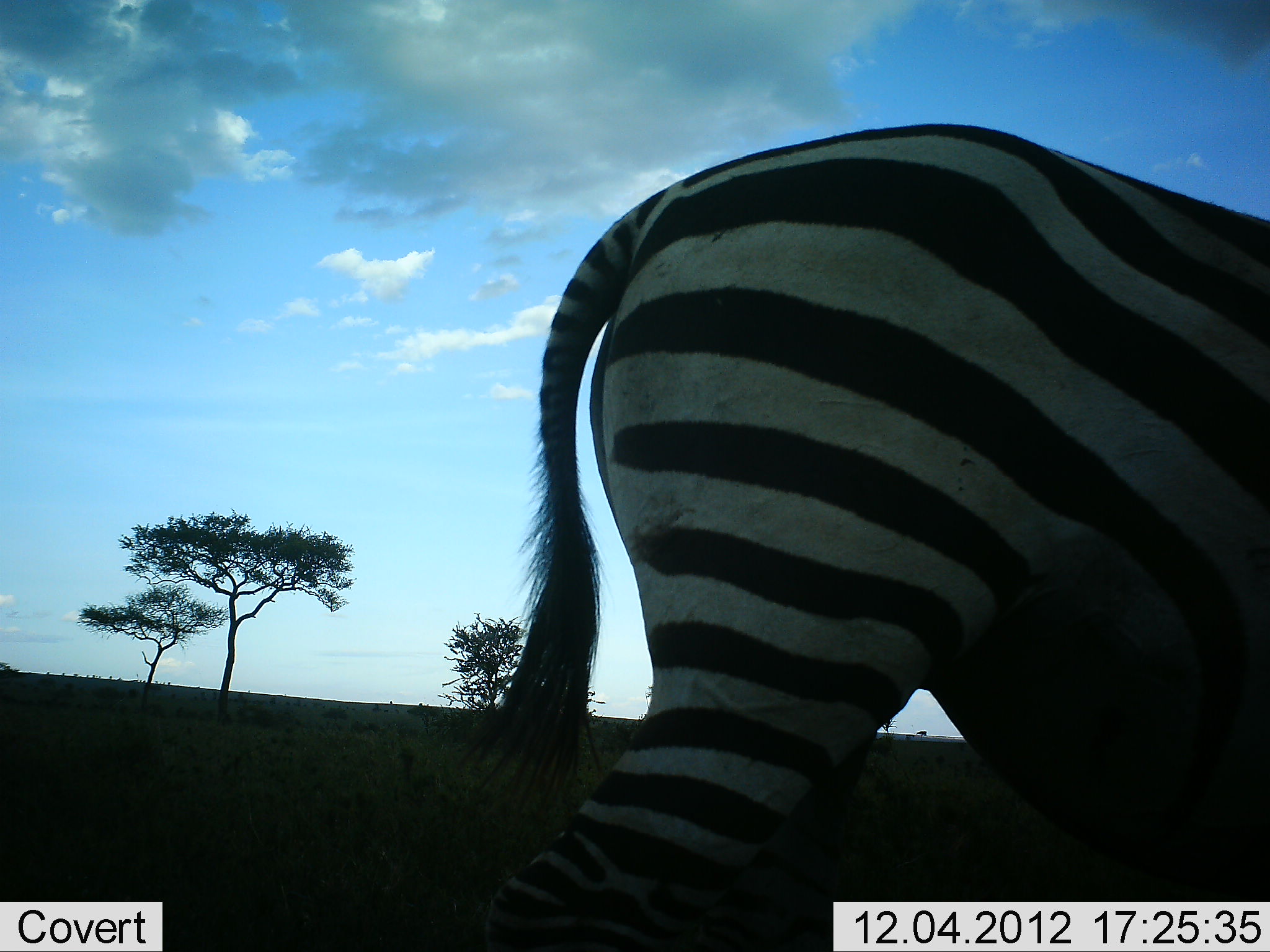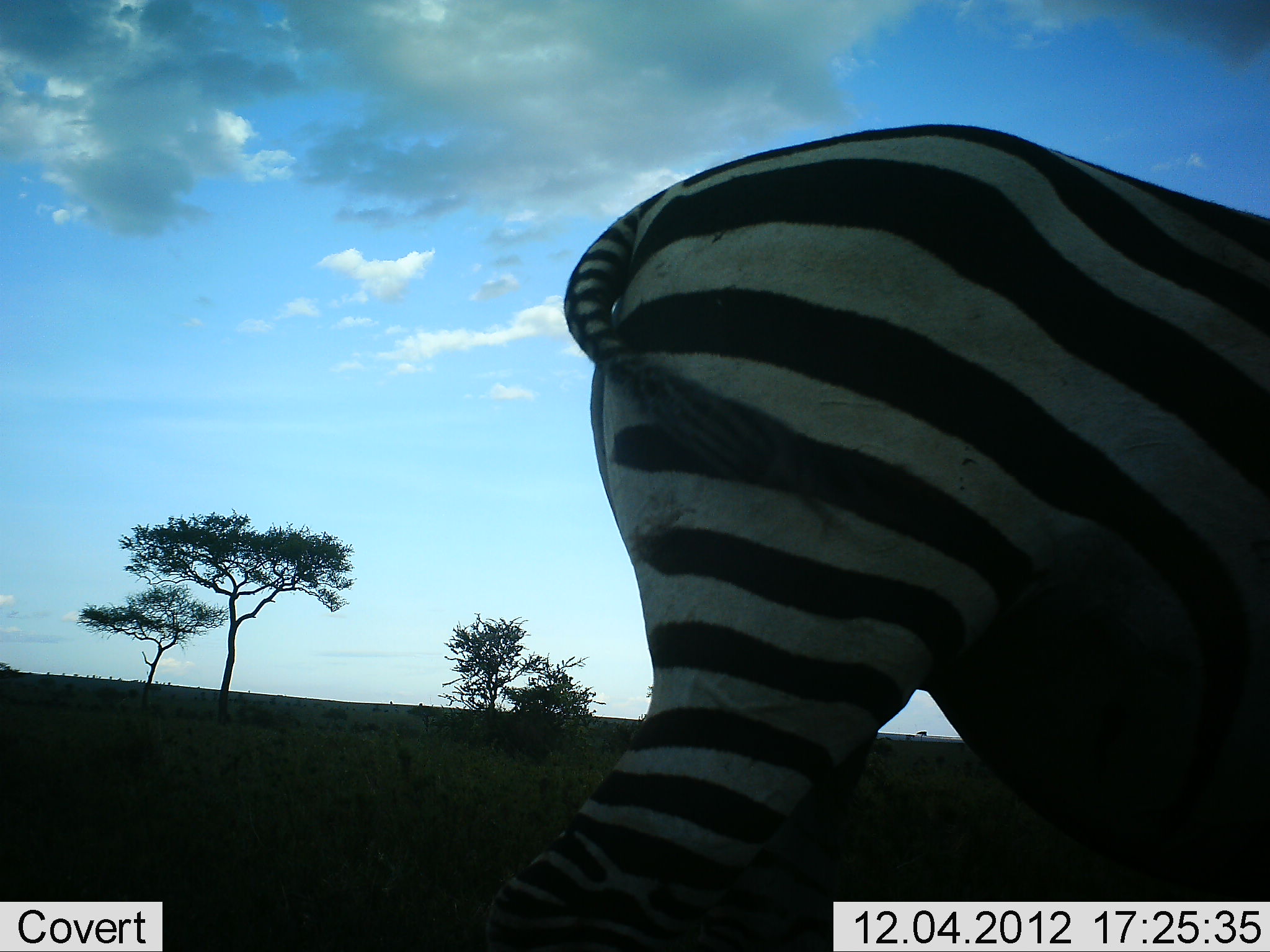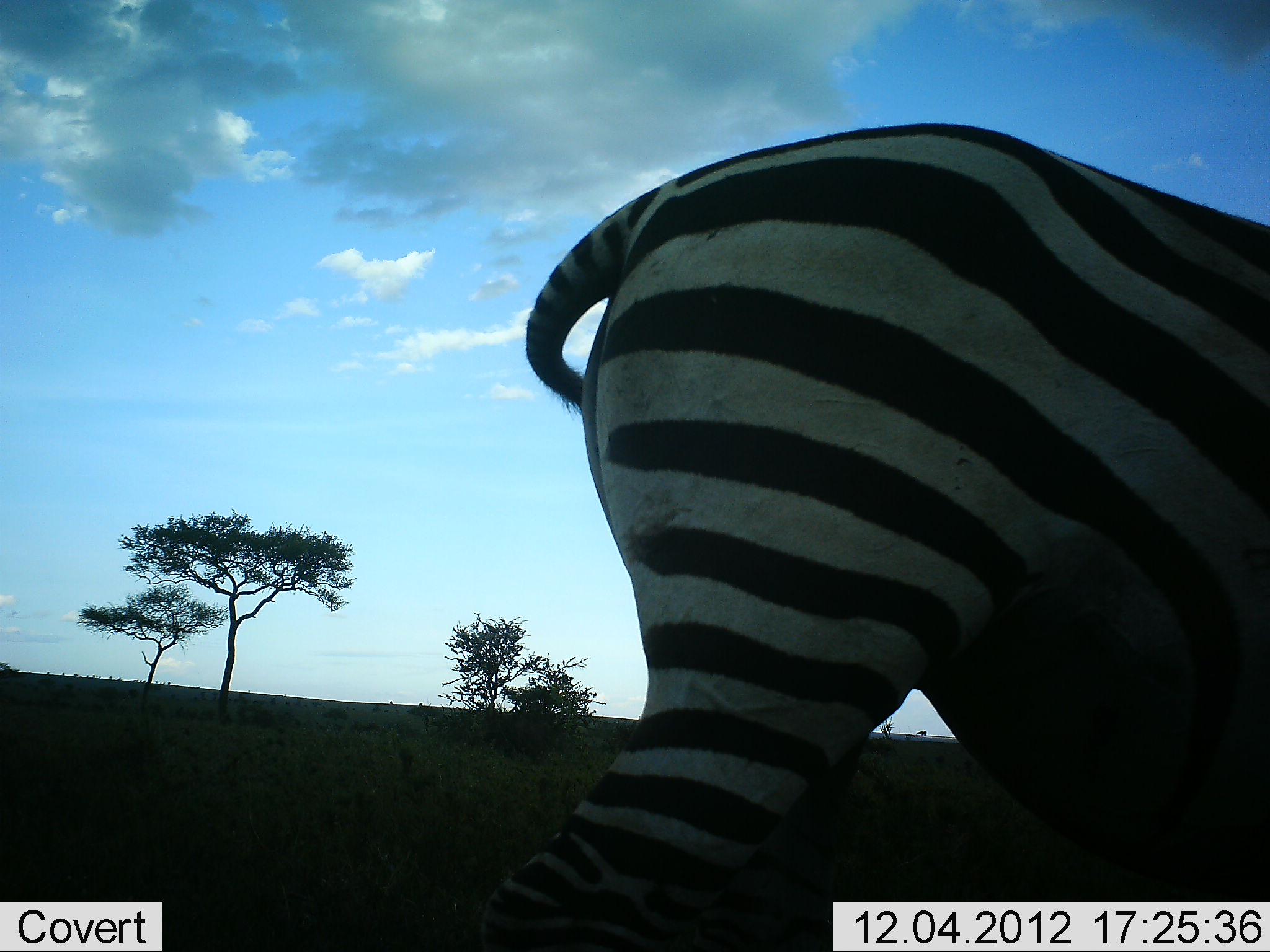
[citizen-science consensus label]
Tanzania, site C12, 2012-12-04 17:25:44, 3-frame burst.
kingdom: Animalia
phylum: Chordata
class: Mammalia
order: Perissodactyla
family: Equidae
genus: Equus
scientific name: Equus quagga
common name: plains zebra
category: zebra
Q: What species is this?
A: Zebra (plains zebra) (Equus quagga).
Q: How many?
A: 1.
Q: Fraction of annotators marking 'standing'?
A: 90%.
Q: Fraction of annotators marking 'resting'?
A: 0%.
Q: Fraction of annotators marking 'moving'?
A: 10%.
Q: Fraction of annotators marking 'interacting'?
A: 0%.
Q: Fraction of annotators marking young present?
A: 0%.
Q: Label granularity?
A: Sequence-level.